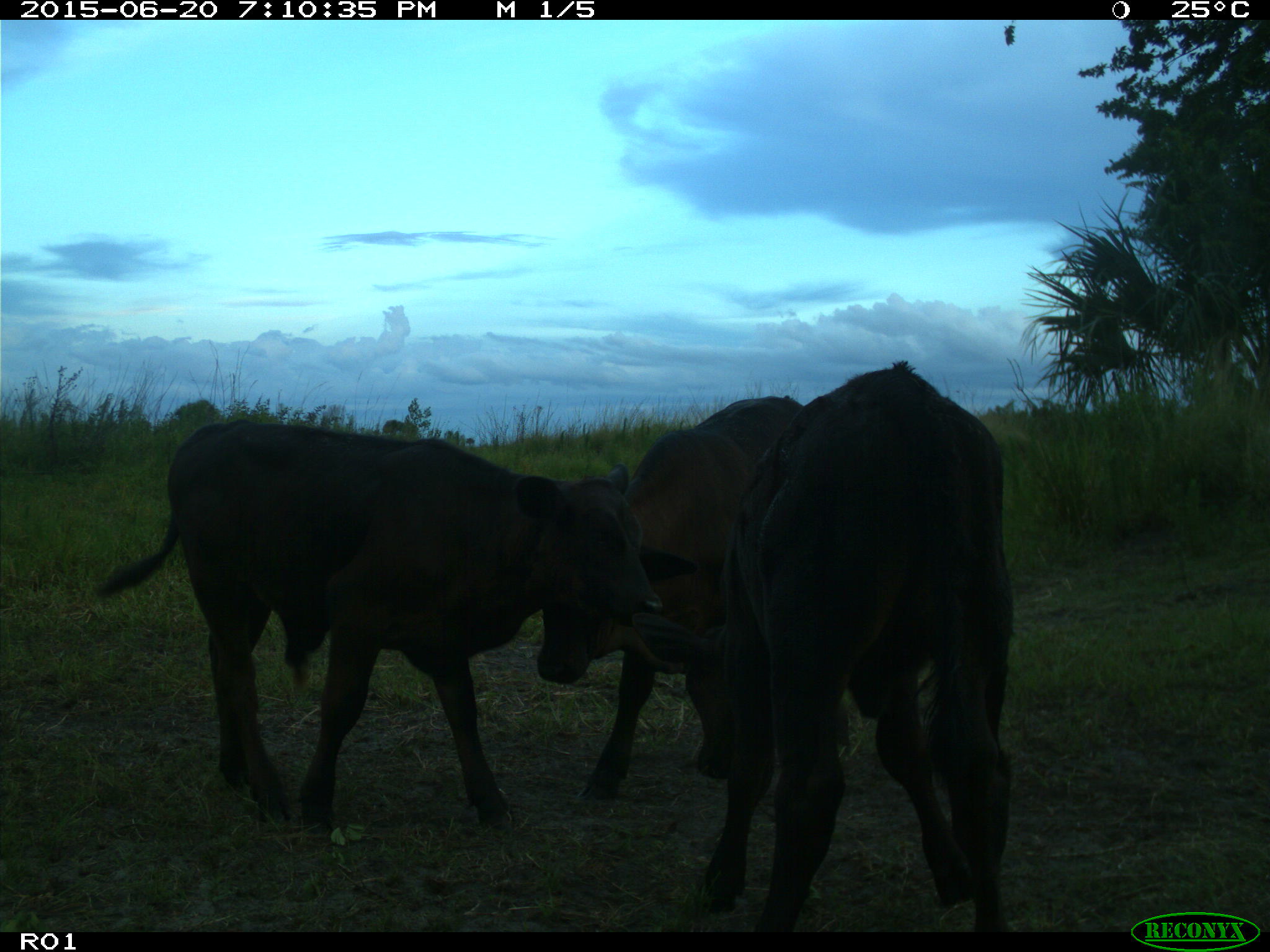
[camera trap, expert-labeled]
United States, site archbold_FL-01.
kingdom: Animalia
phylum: Chordata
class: Mammalia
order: Artiodactyla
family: Bovidae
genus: Bos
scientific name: Bos taurus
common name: domestic cow